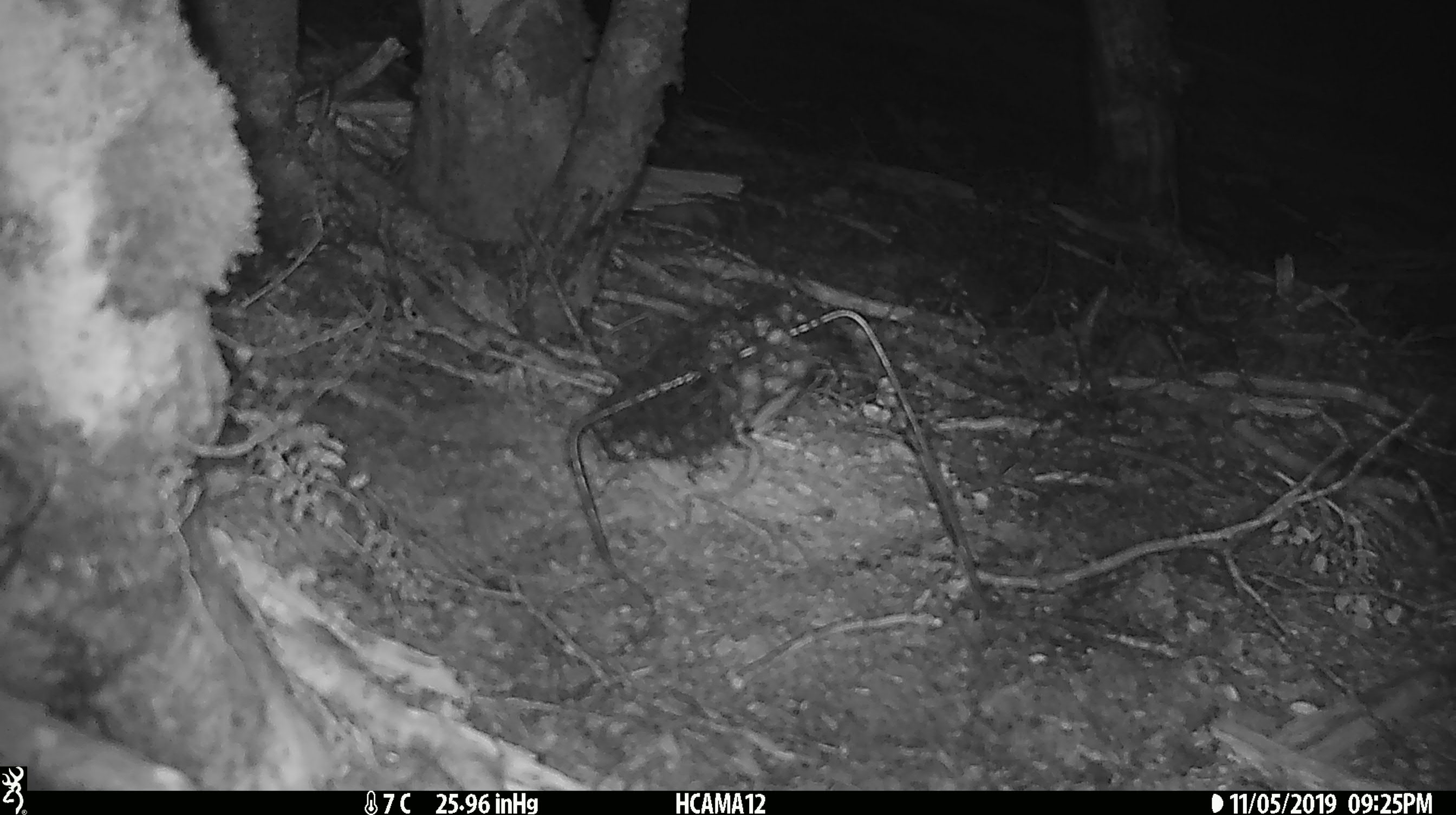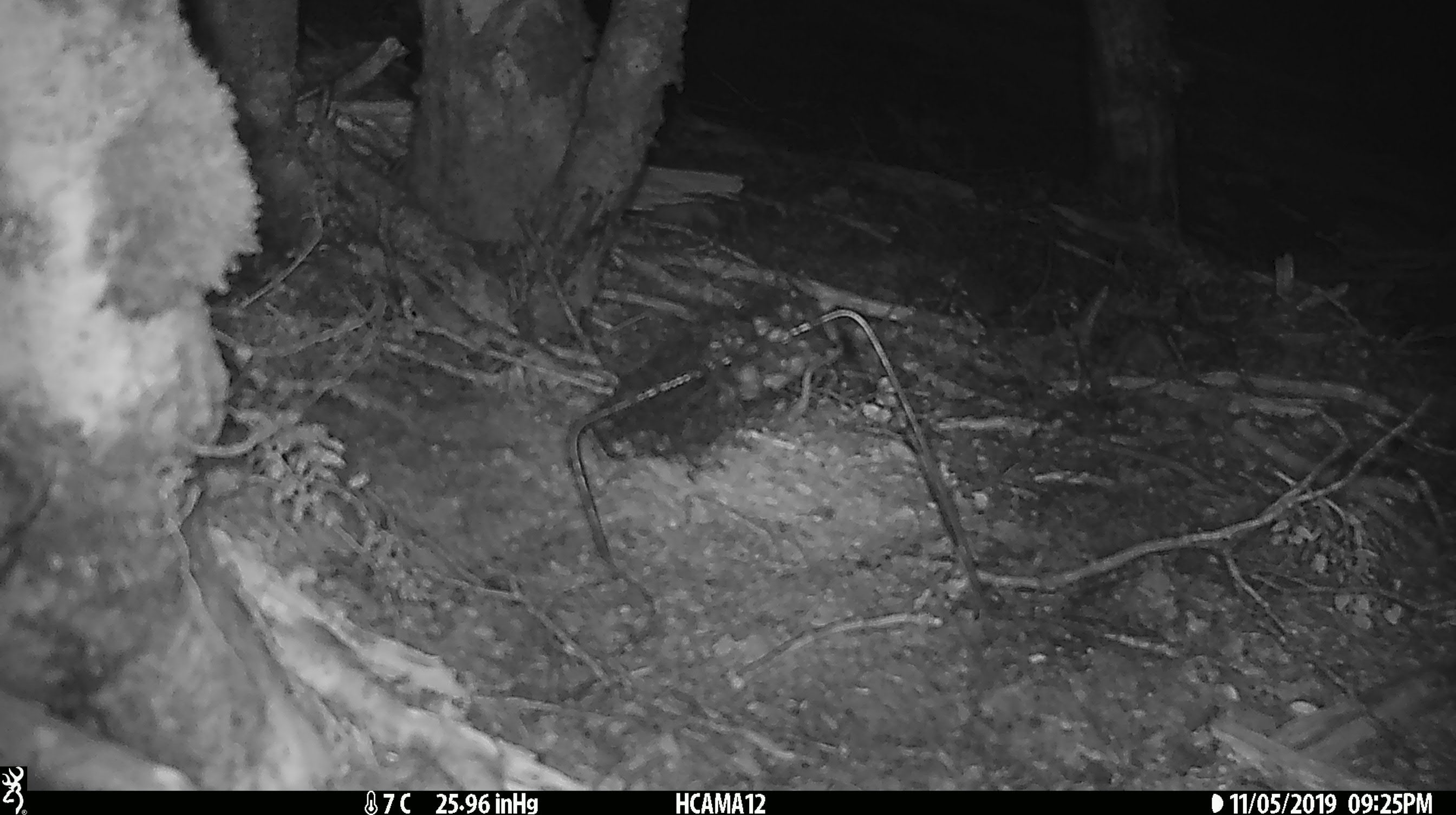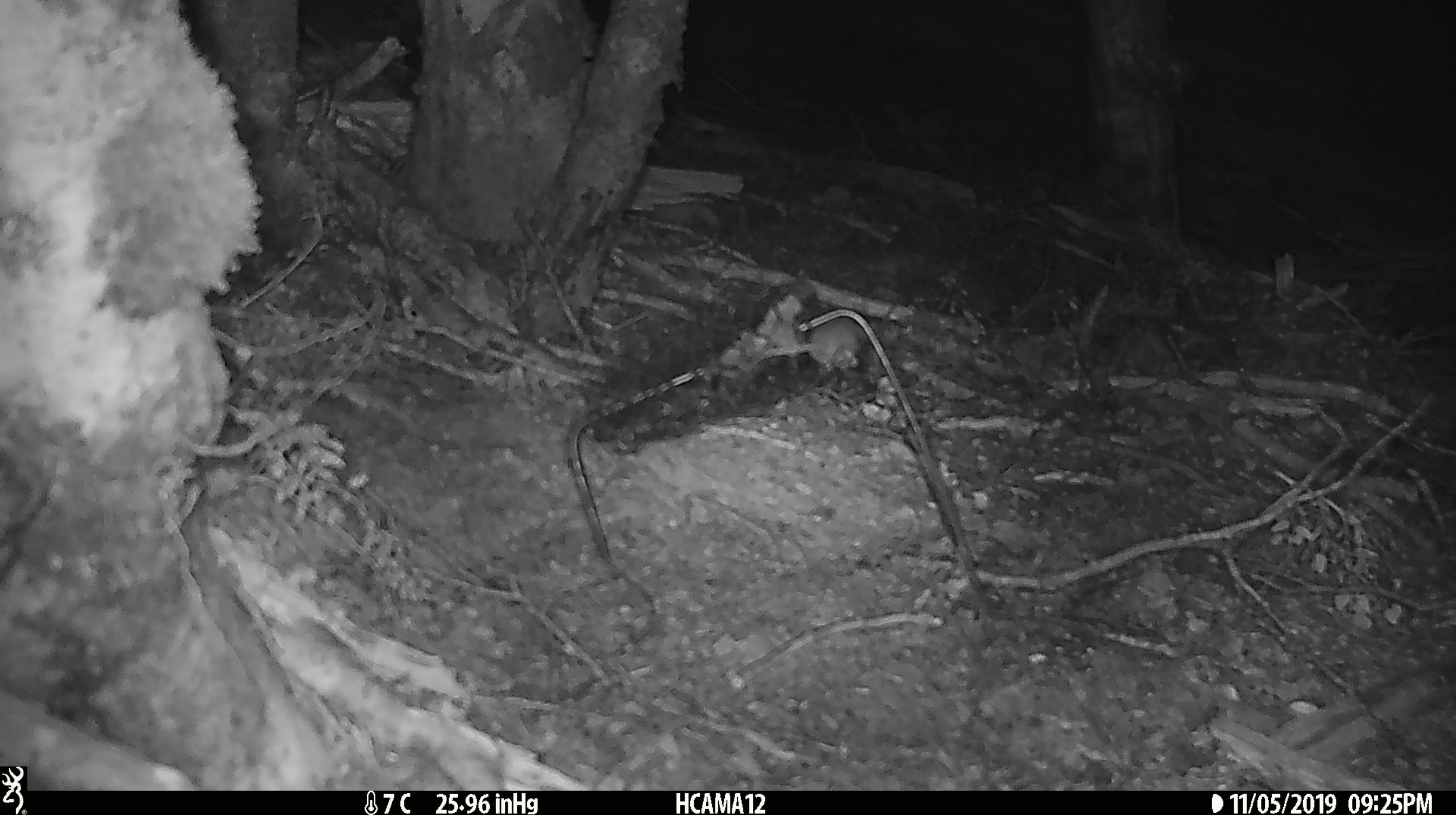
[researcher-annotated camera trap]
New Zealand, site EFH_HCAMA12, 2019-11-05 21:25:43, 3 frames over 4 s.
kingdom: Animalia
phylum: Chordata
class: Mammalia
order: Rodentia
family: Muridae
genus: Mus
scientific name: Mus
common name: mouse